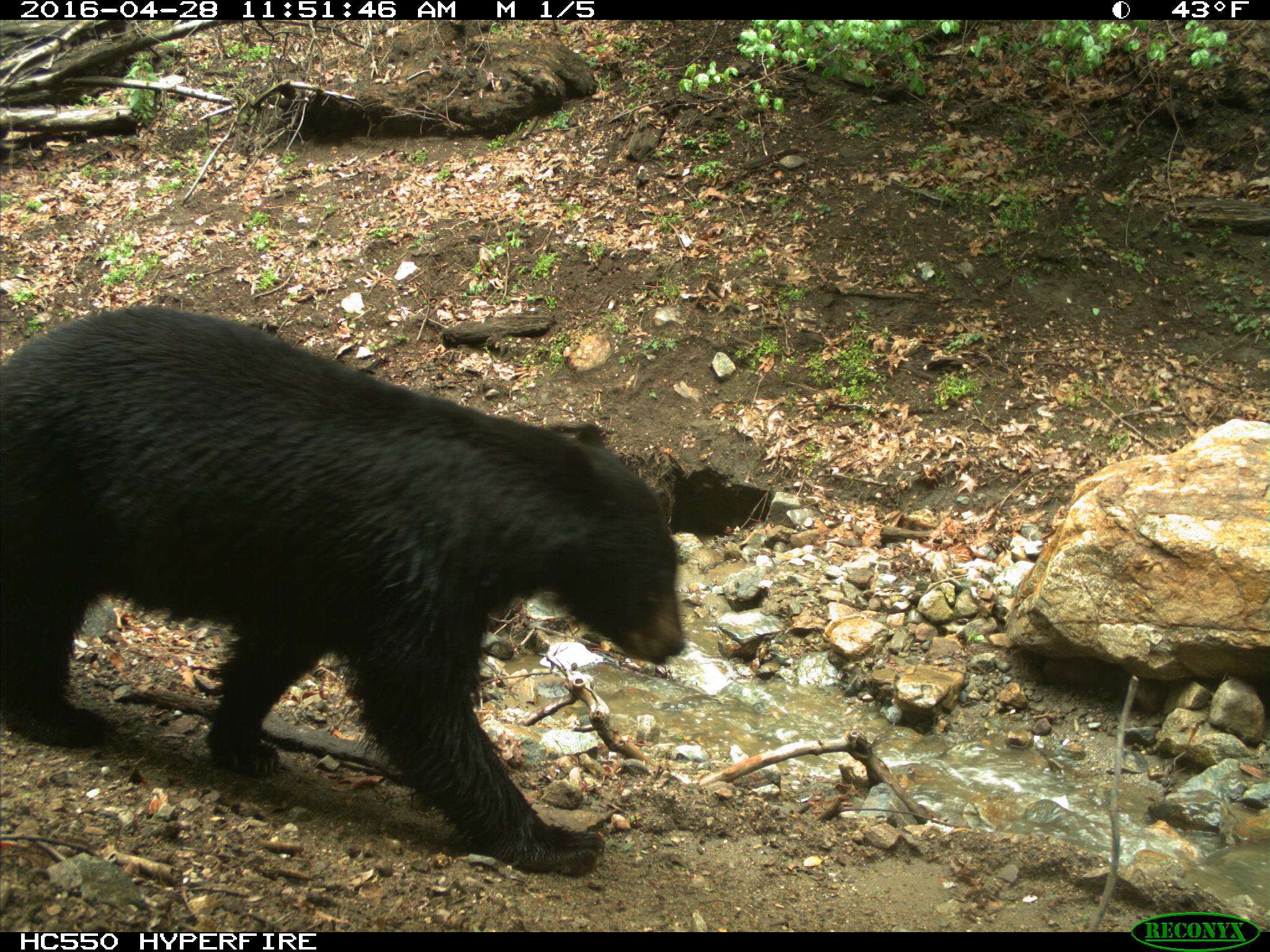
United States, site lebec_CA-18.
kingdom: Animalia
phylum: Chordata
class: Mammalia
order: Carnivora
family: Ursidae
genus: Ursus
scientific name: Ursus americanus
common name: american black bear